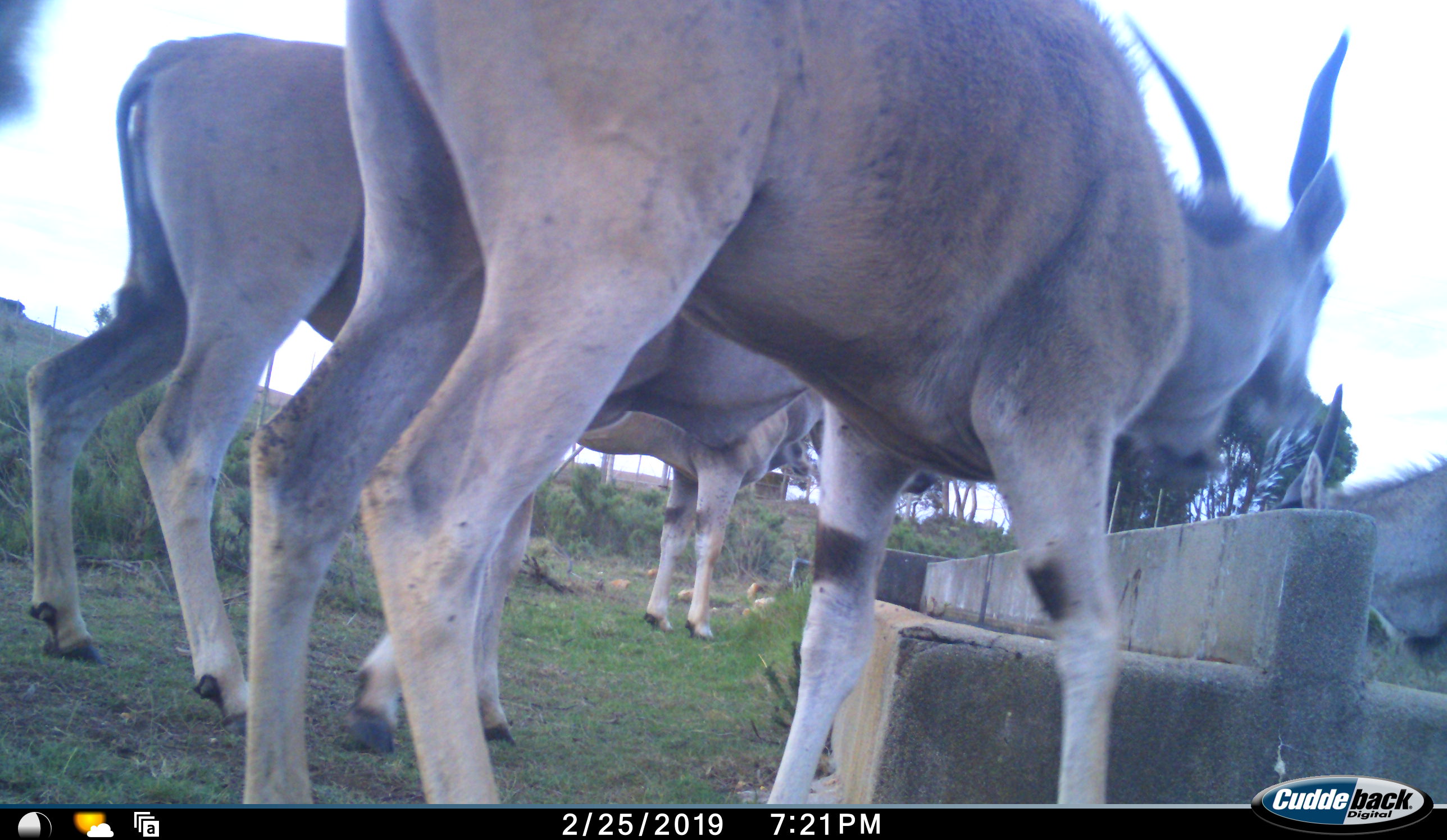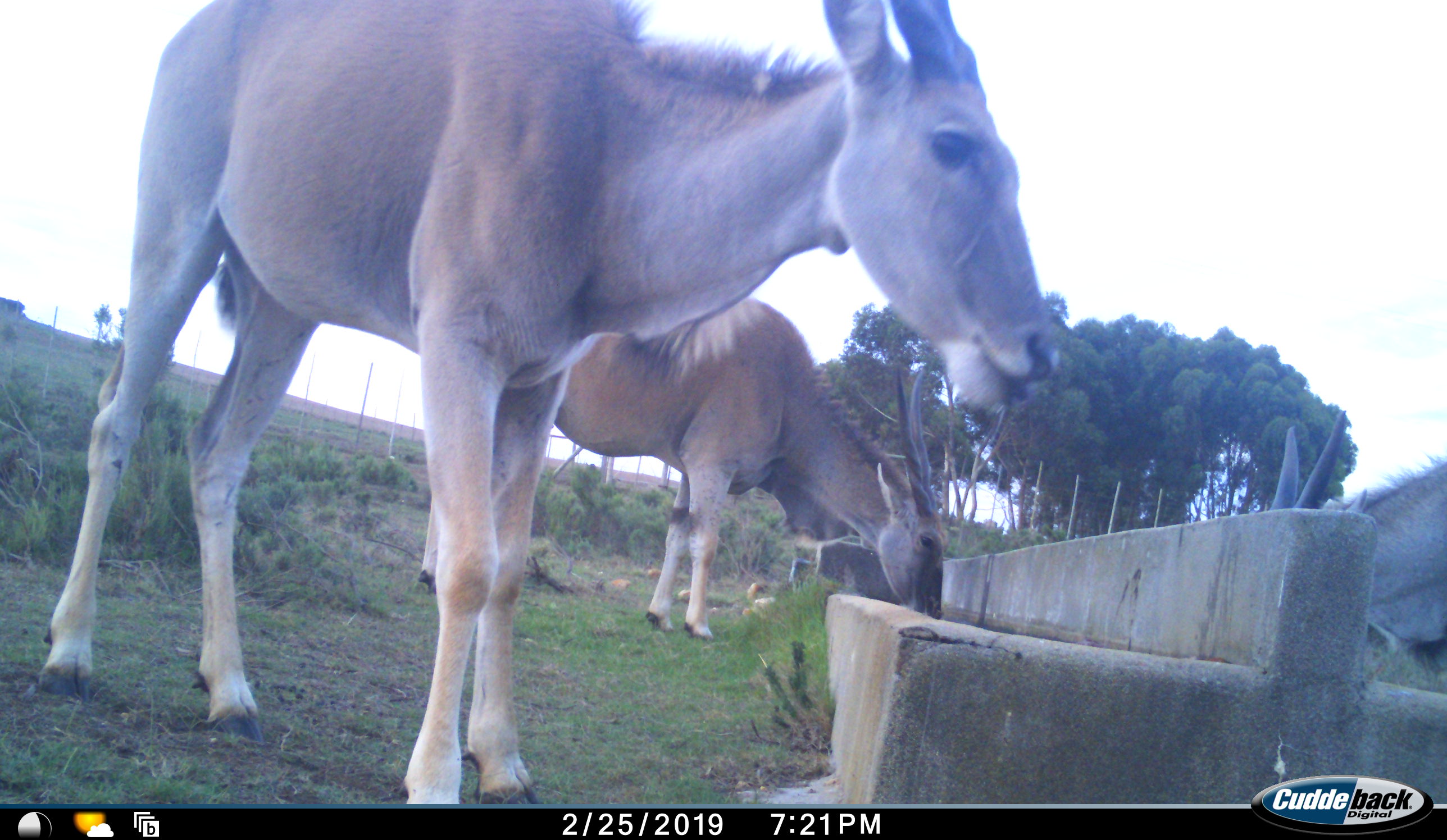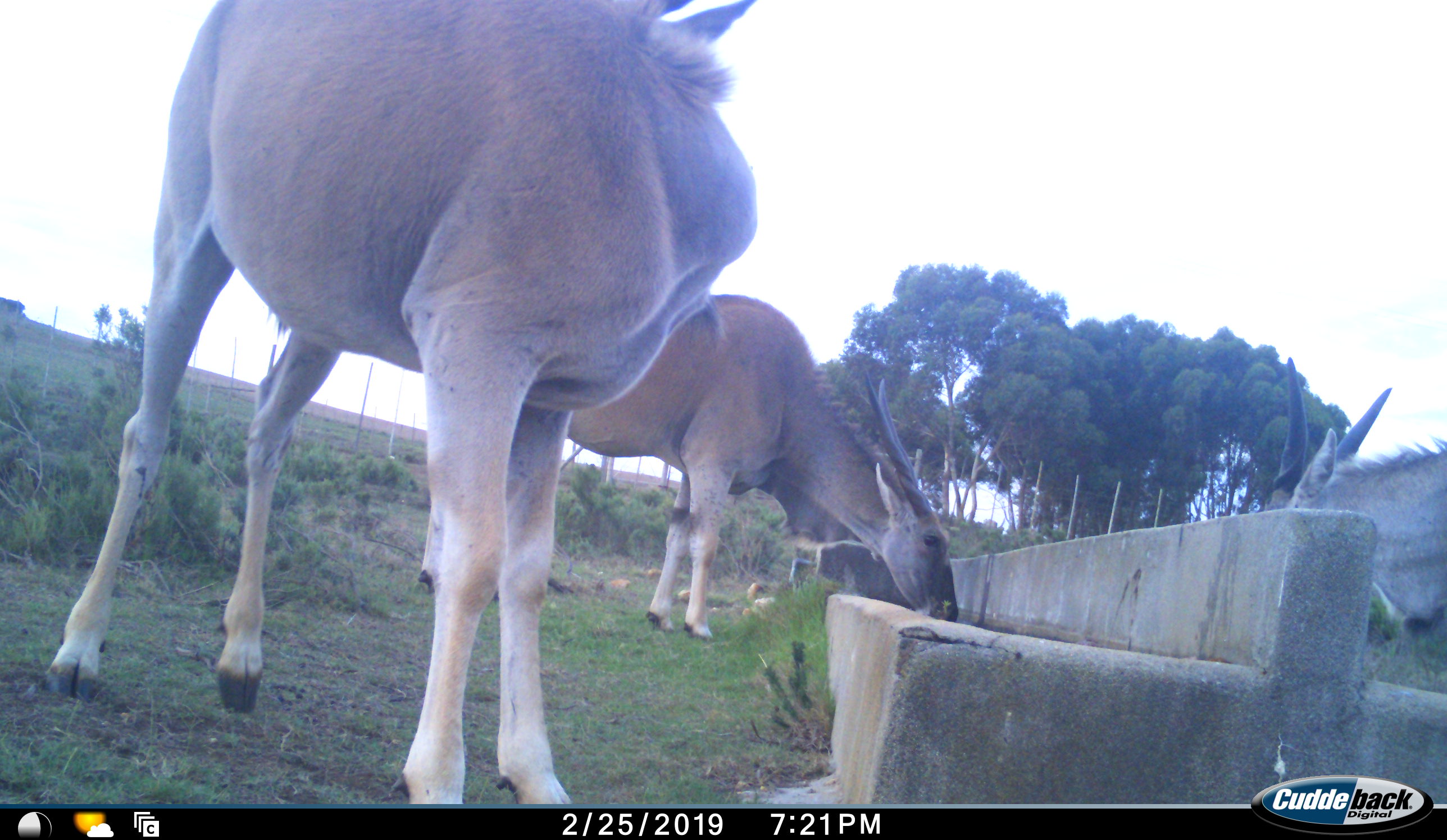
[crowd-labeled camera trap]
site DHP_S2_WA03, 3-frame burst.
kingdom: Animalia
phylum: Chordata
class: Mammalia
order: Artiodactyla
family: Bovidae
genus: Tragelaphus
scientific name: Tragelaphus oryx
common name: eland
Eland (Tragelaphus oryx), count 5. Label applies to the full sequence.